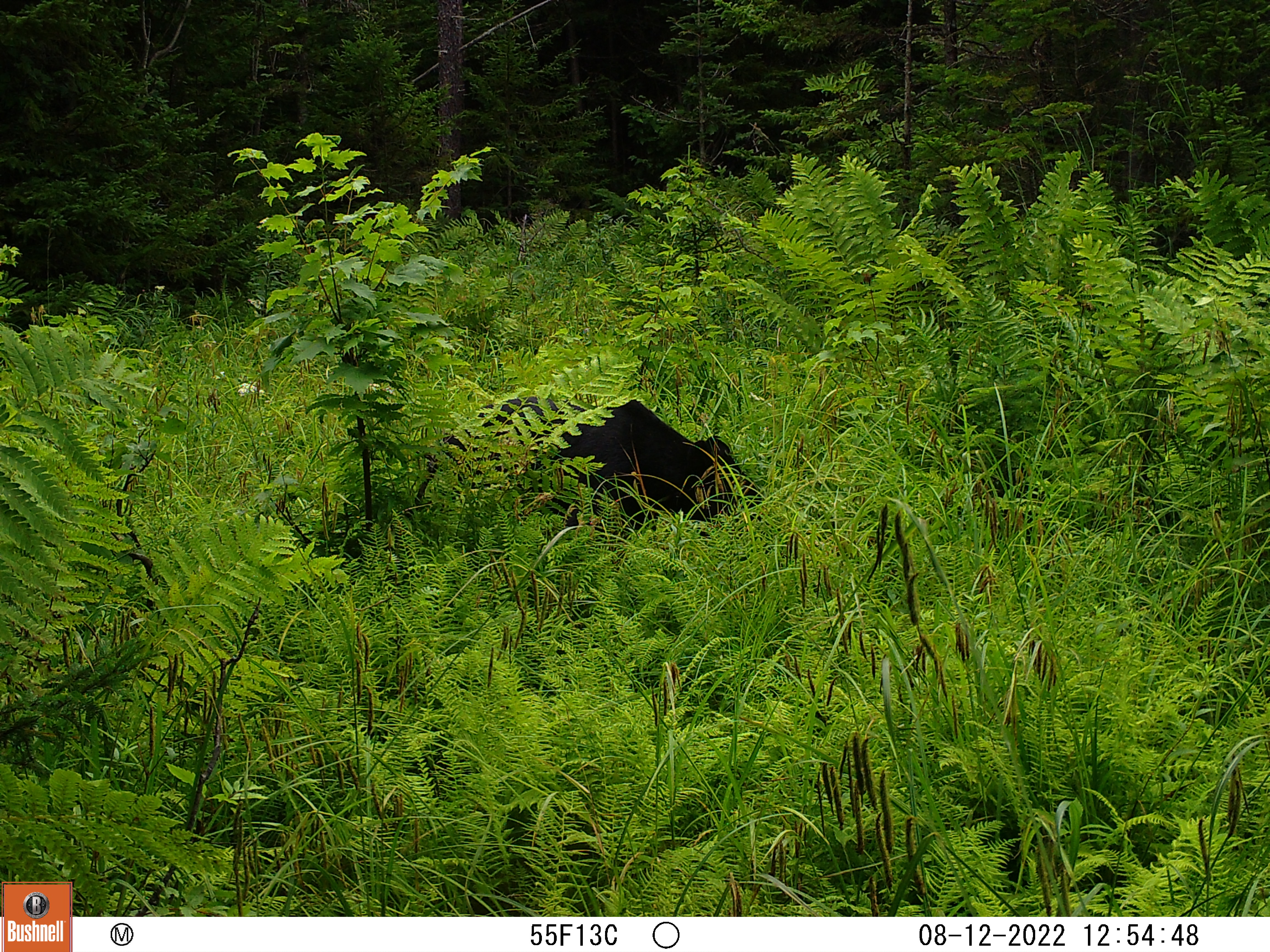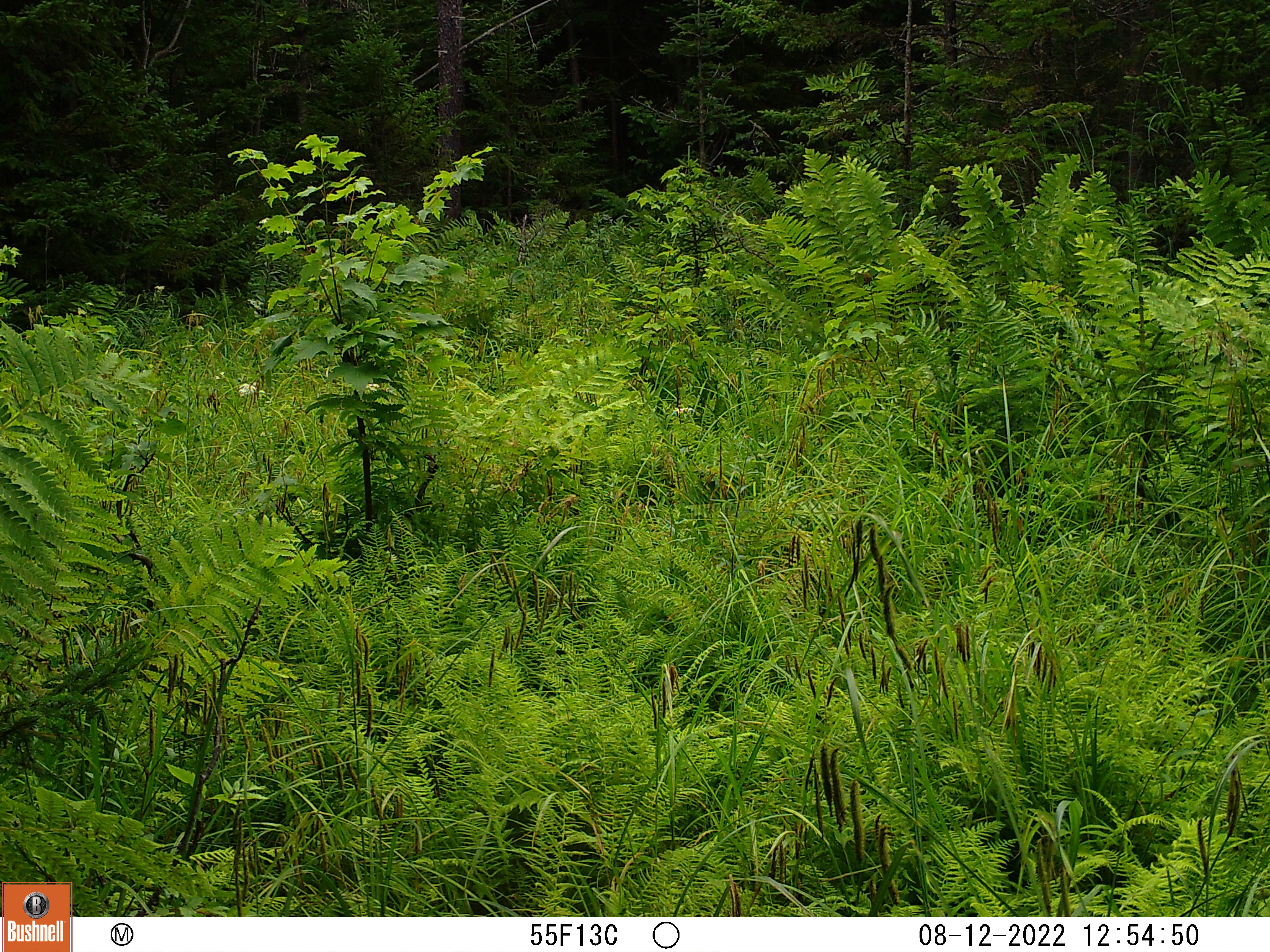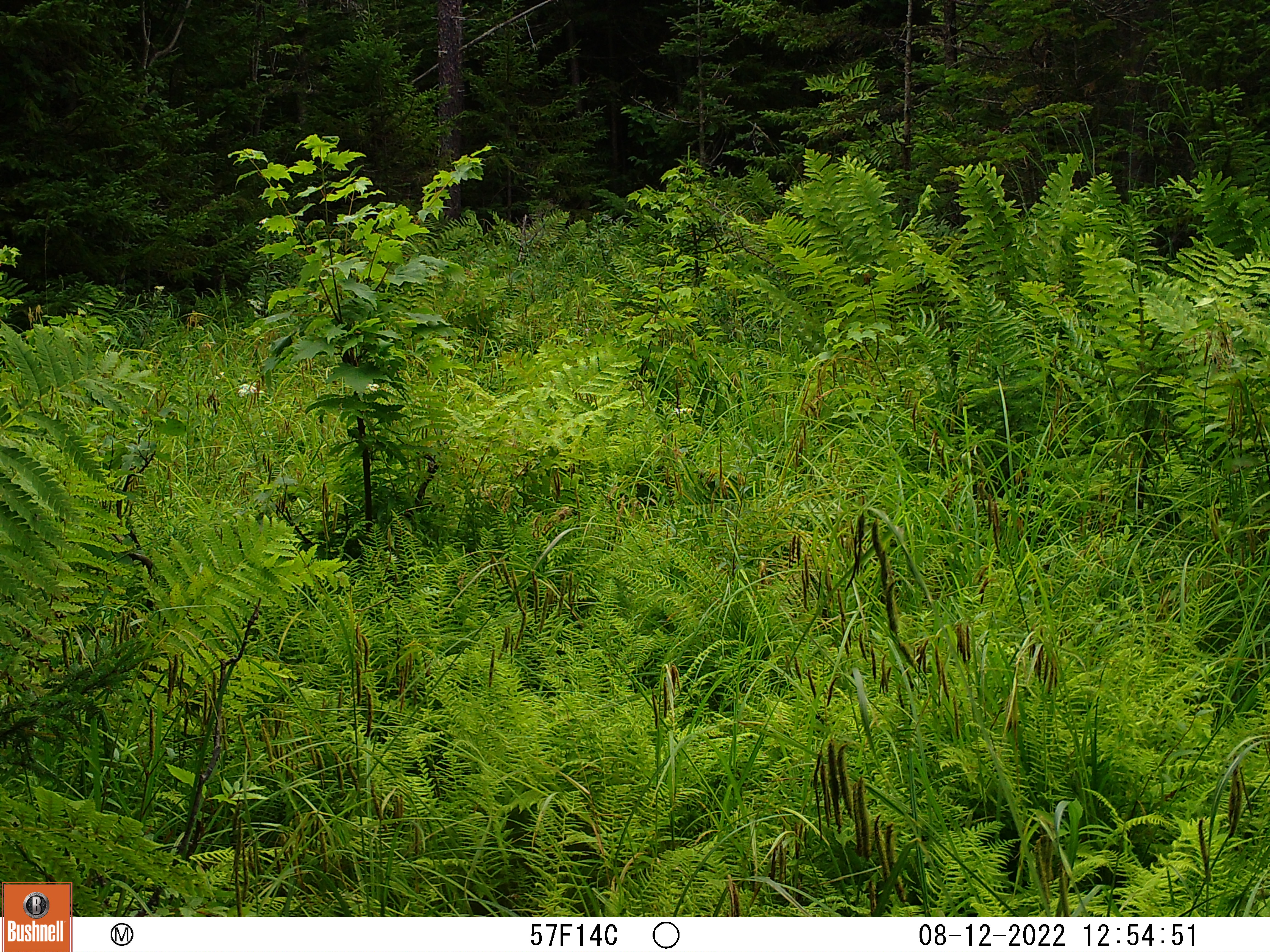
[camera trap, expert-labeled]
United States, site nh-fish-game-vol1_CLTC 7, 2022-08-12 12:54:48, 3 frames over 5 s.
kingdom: Animalia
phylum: Chordata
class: Mammalia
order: Carnivora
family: Ursidae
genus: Ursus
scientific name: Ursus americanus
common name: black bear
Black bear (Ursus americanus).